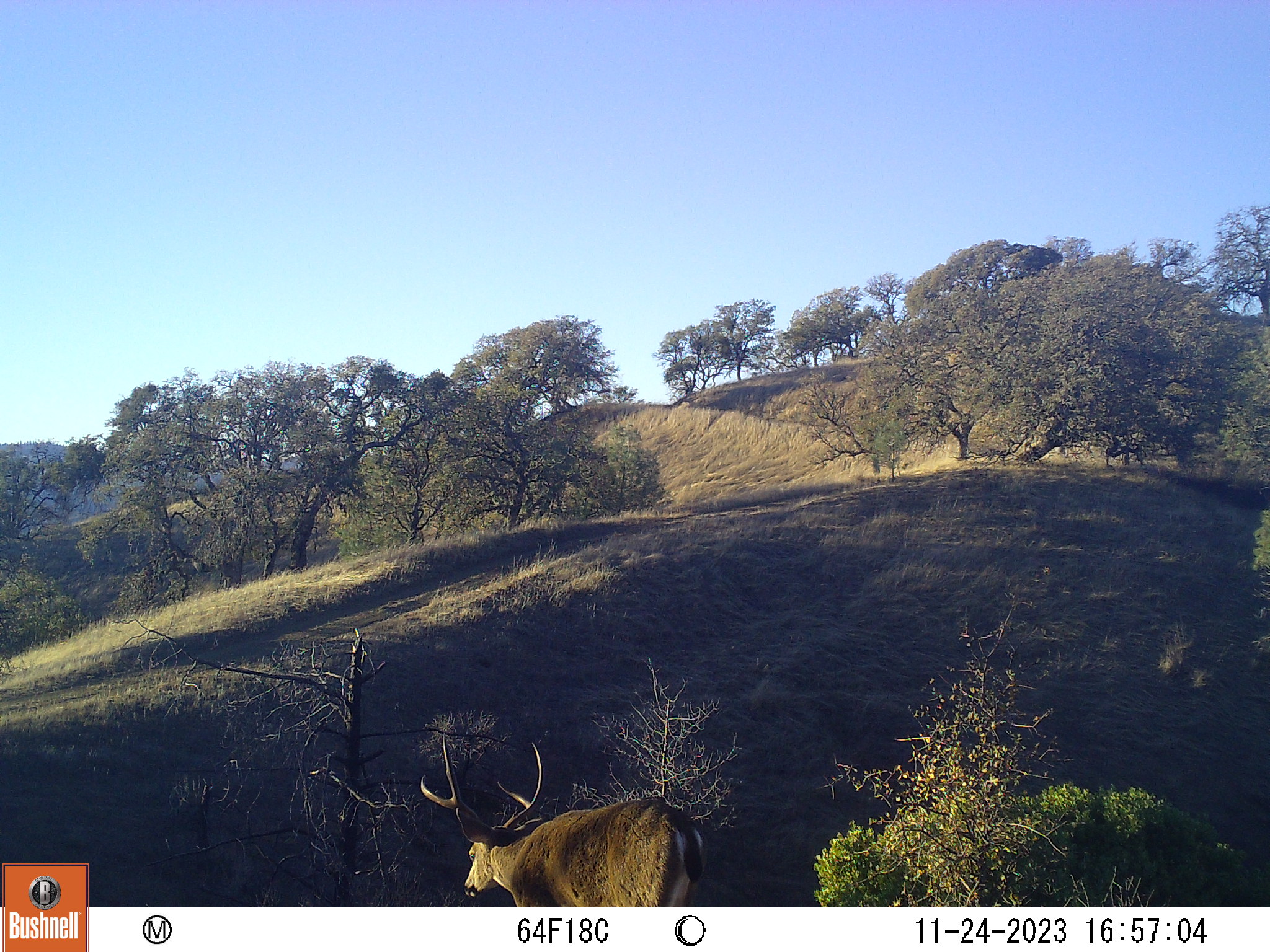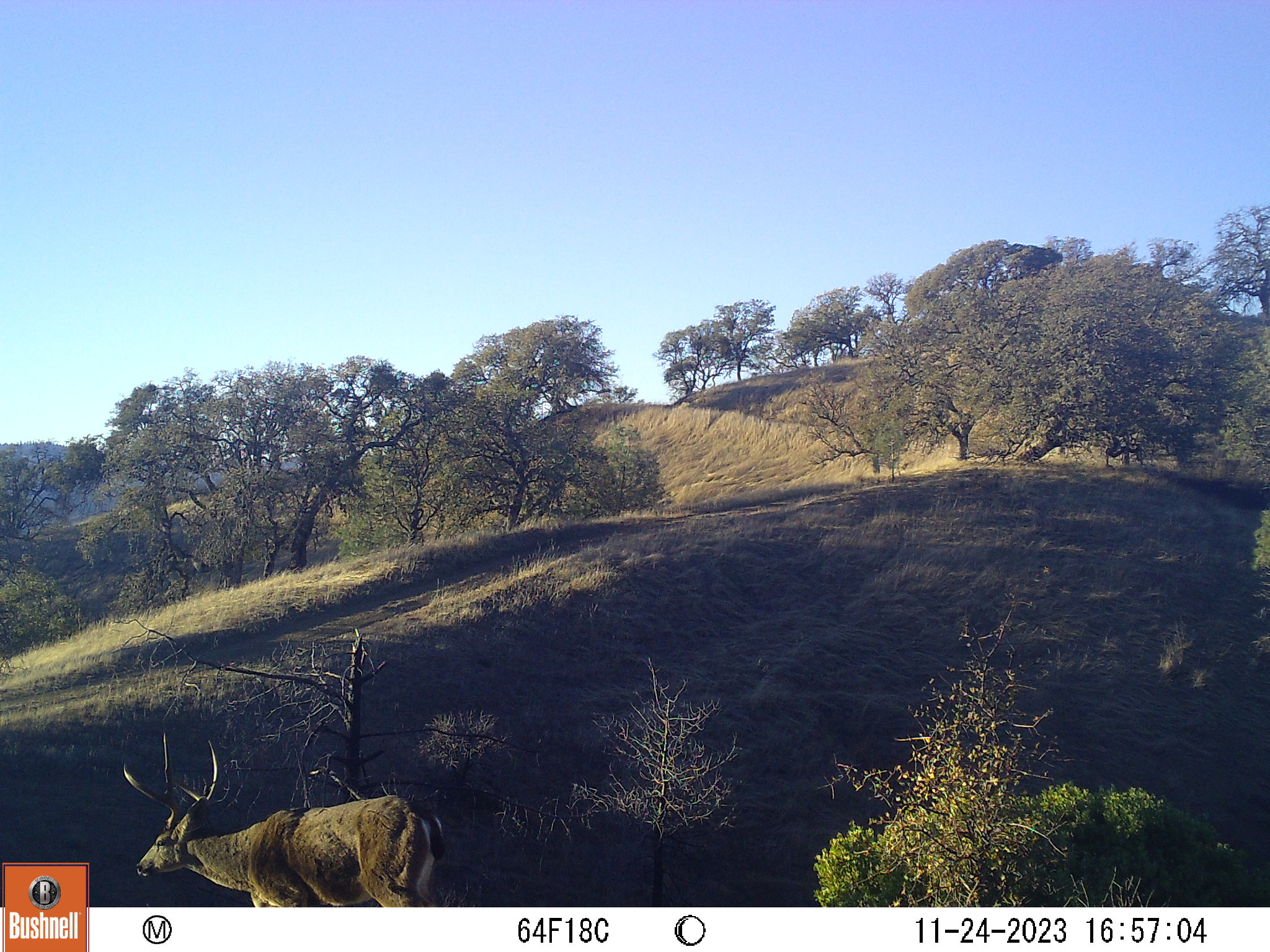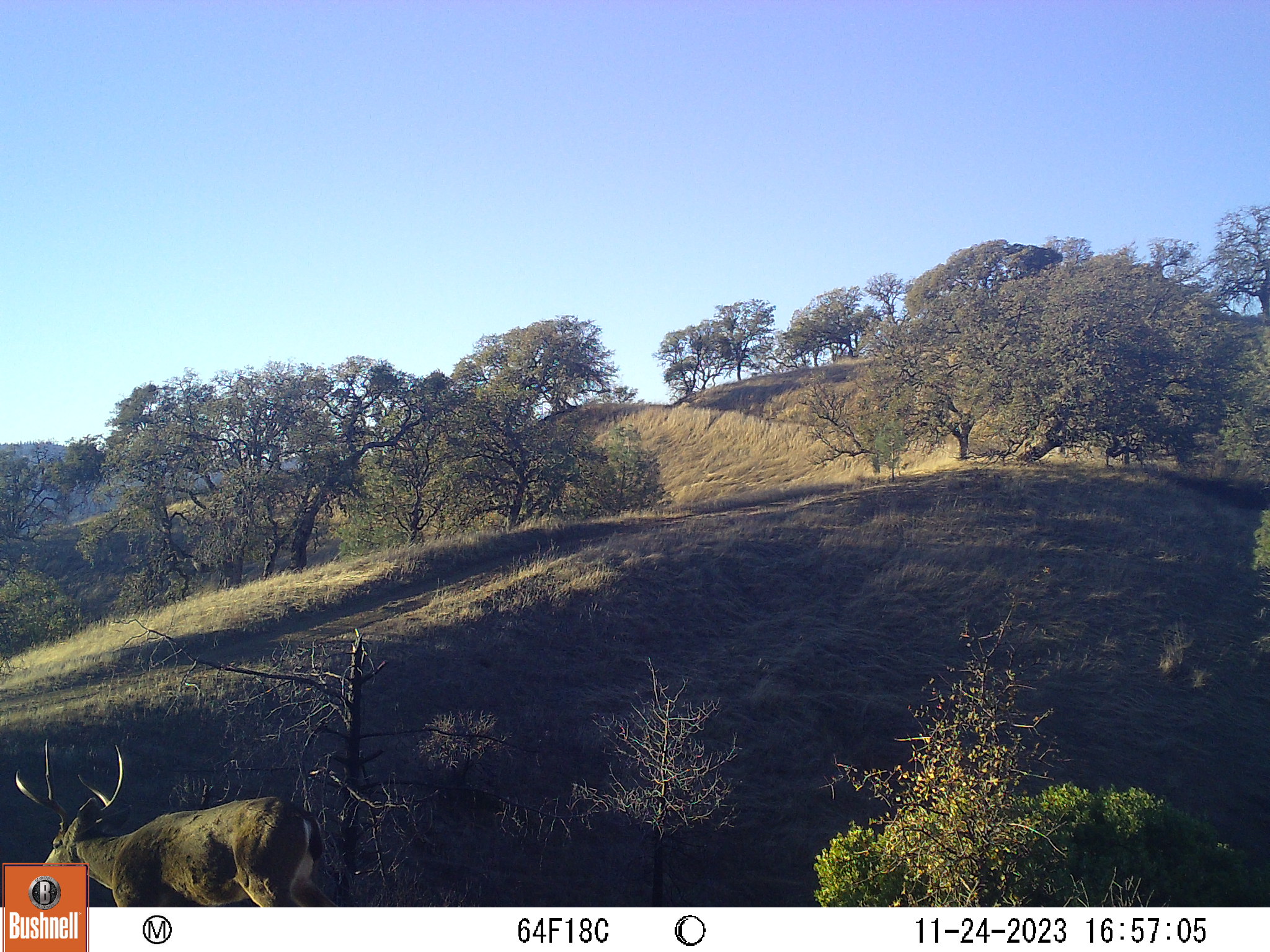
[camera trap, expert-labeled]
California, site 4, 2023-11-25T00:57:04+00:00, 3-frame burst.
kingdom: Animalia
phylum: Chordata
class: Mammalia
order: Artiodactyla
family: Cervidae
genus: Odocoileus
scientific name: Odocoileus hemionus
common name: mule deer